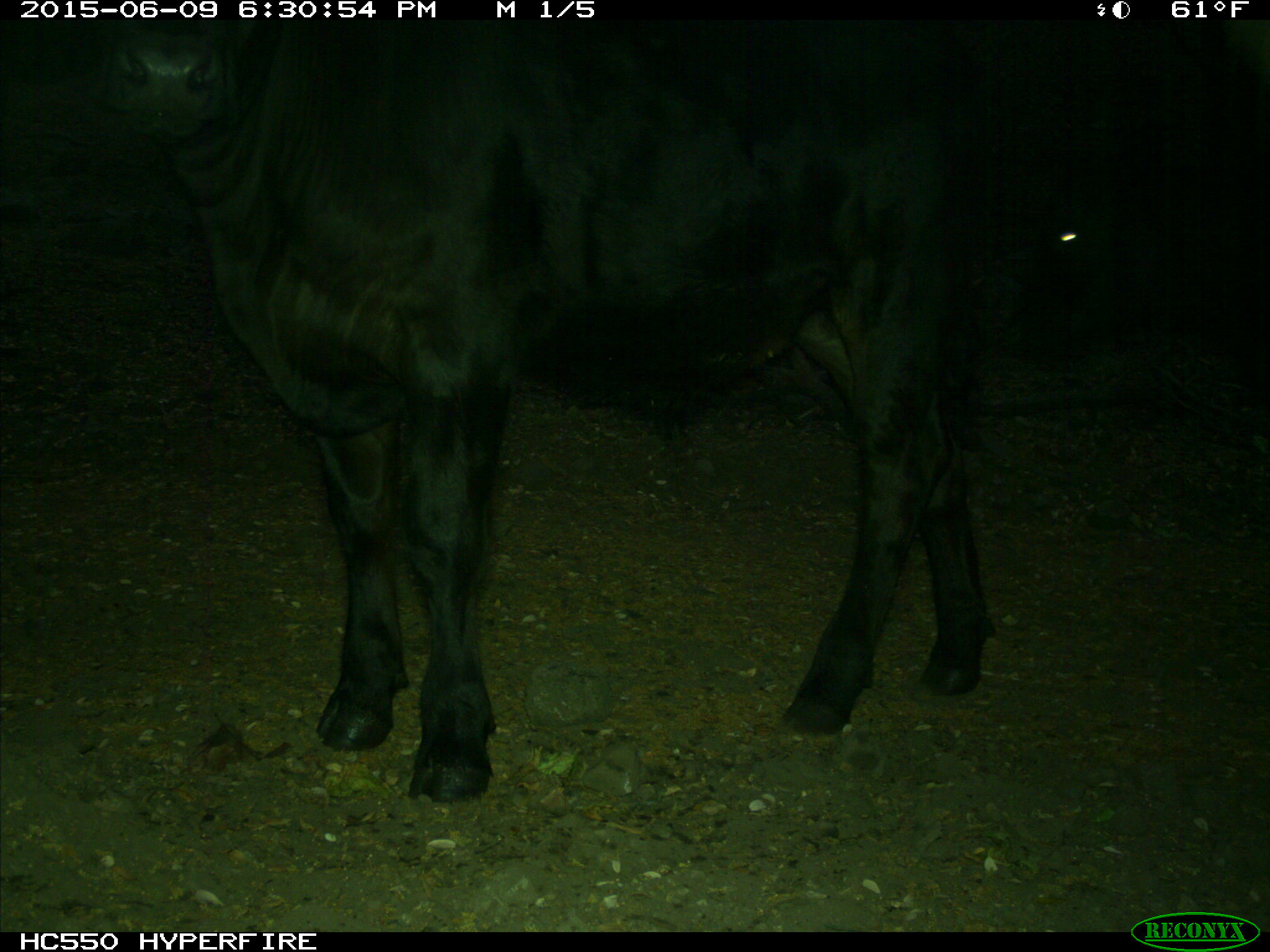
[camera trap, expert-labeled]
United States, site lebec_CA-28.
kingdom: Animalia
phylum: Chordata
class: Mammalia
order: Artiodactyla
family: Bovidae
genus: Bos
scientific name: Bos taurus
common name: domestic cow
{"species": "Bos taurus (domestic cow)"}